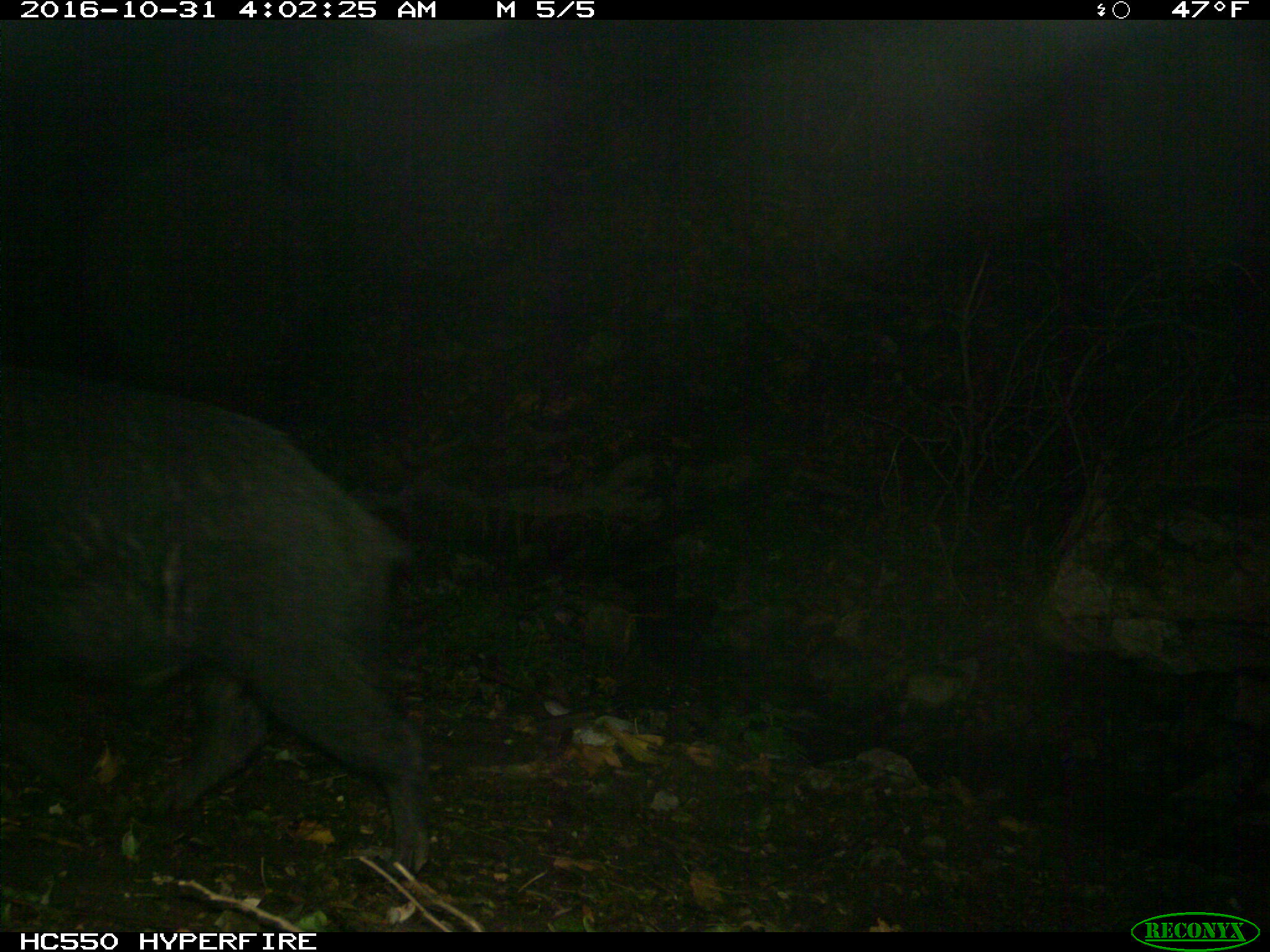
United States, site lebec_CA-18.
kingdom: Animalia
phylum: Chordata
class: Mammalia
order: Artiodactyla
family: Suidae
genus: Sus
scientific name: Sus scrofa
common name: wild boar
Sus scrofa (wild boar).